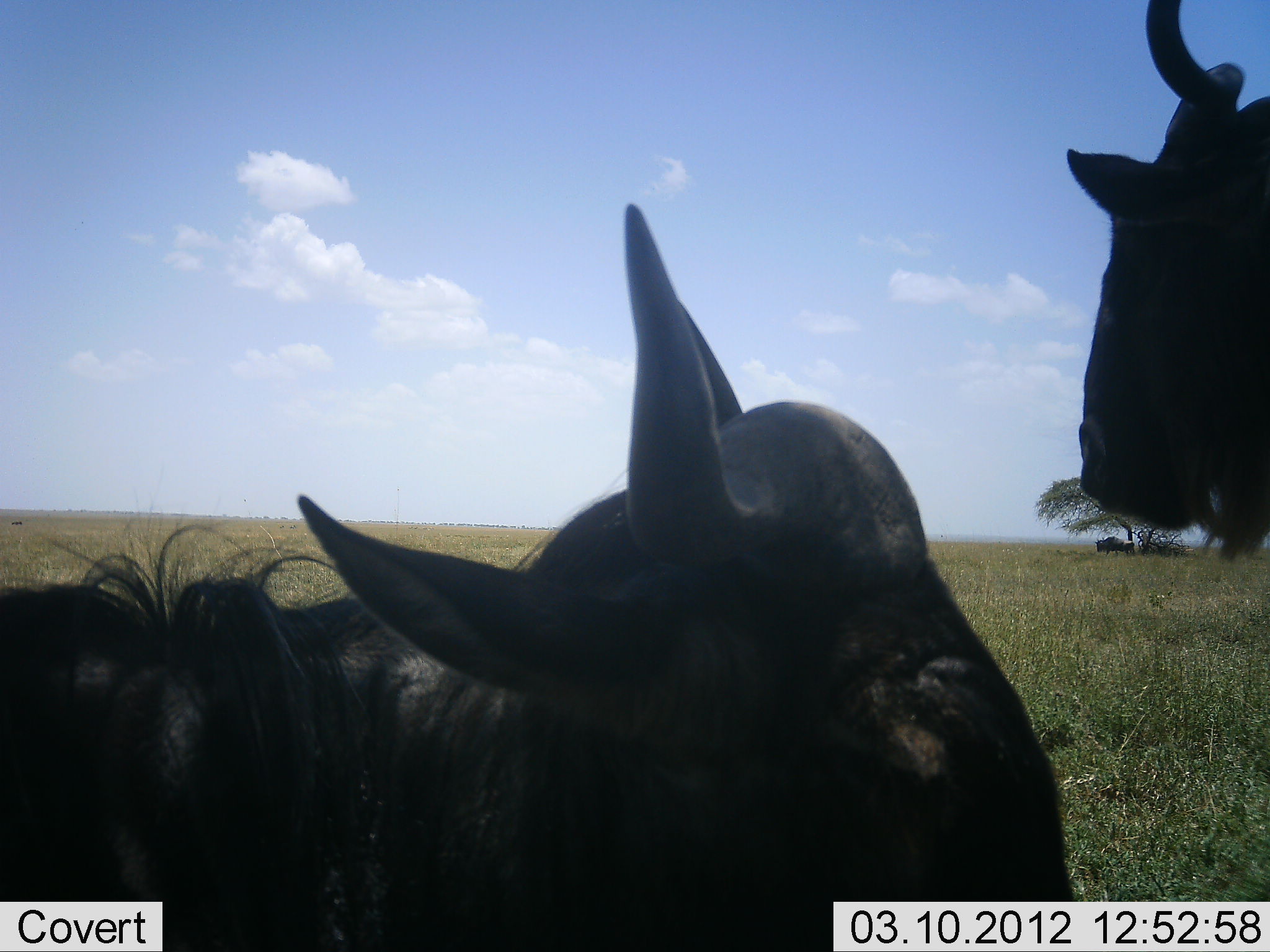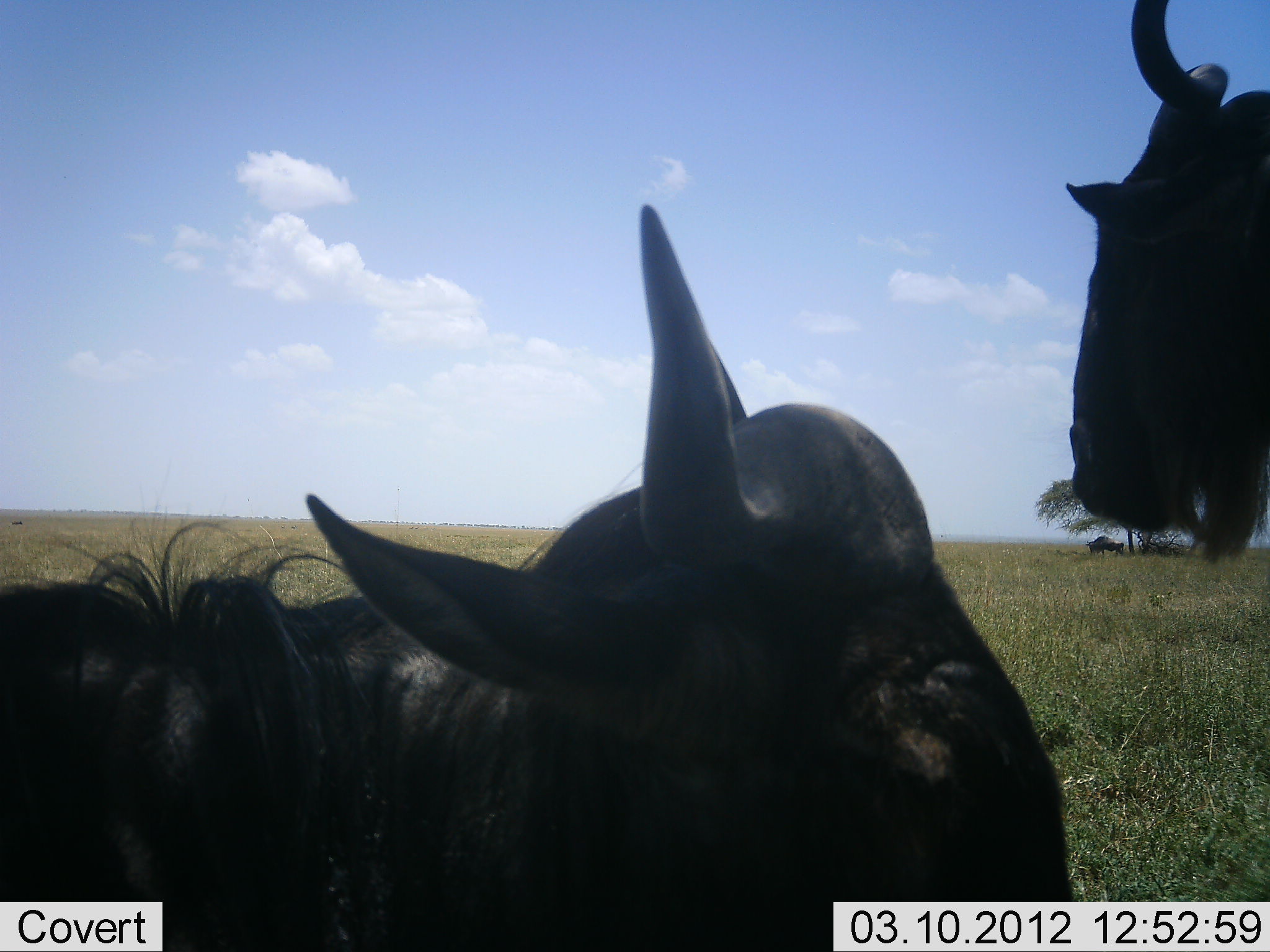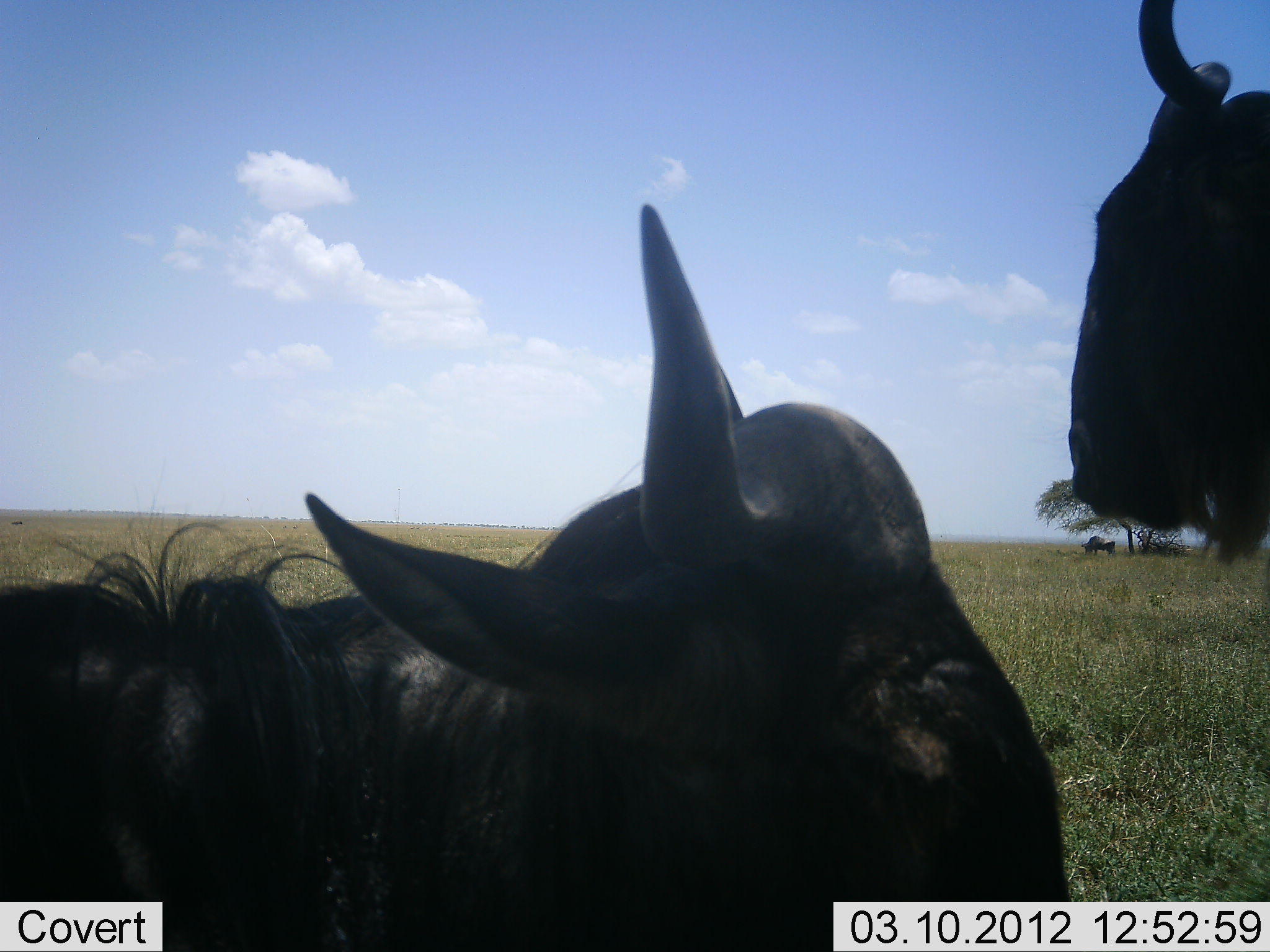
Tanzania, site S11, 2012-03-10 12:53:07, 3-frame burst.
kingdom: Animalia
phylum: Chordata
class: Mammalia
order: Artiodactyla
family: Bovidae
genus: Connochaetes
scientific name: Connochaetes taurinus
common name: blue wildebeest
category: wildebeest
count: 3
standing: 78%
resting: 78%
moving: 33%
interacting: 6%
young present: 0%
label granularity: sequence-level